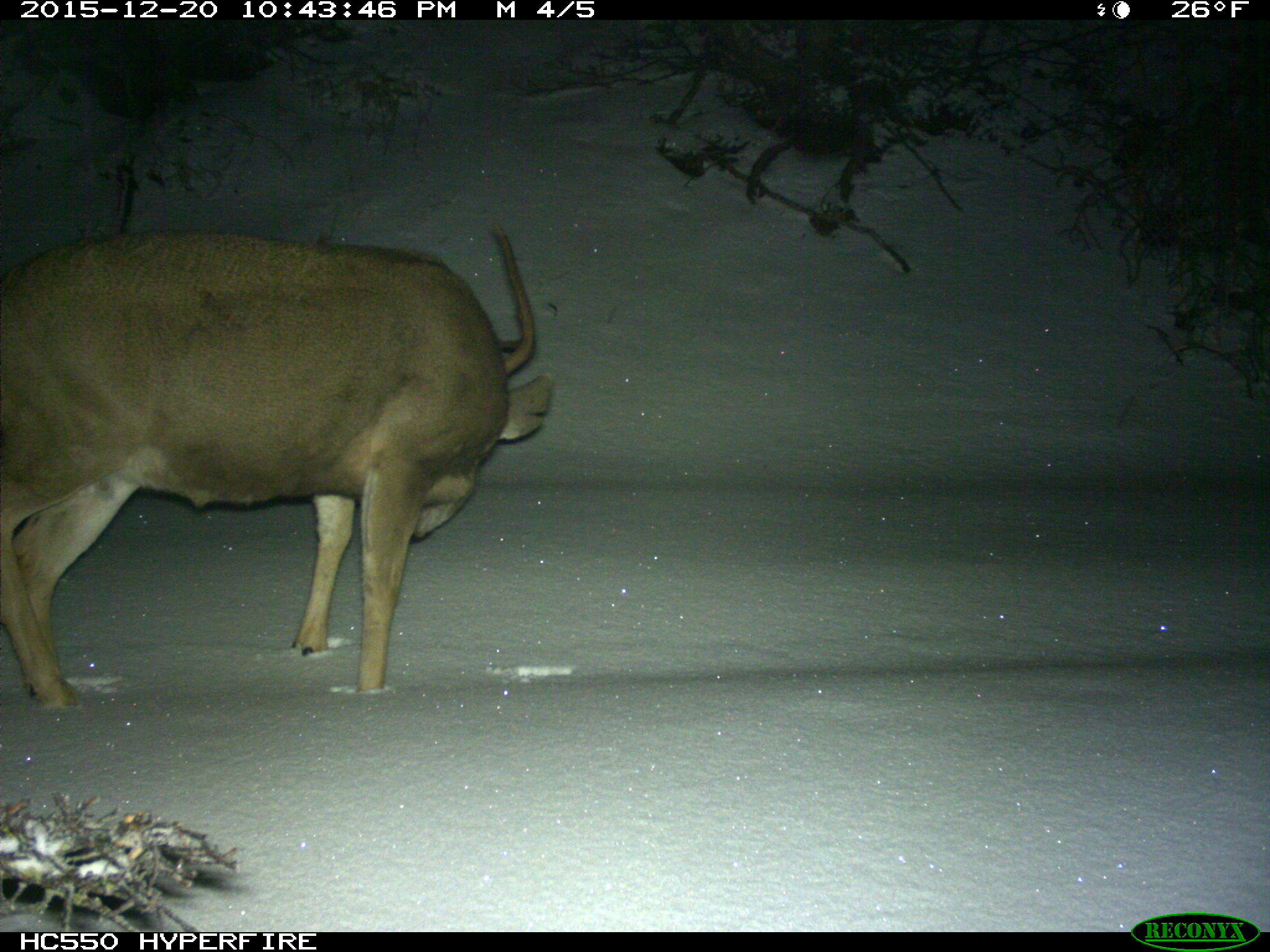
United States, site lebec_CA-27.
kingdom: Animalia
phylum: Chordata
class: Mammalia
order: Artiodactyla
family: Cervidae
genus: Odocoileus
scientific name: Odocoileus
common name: deer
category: unidentified deer